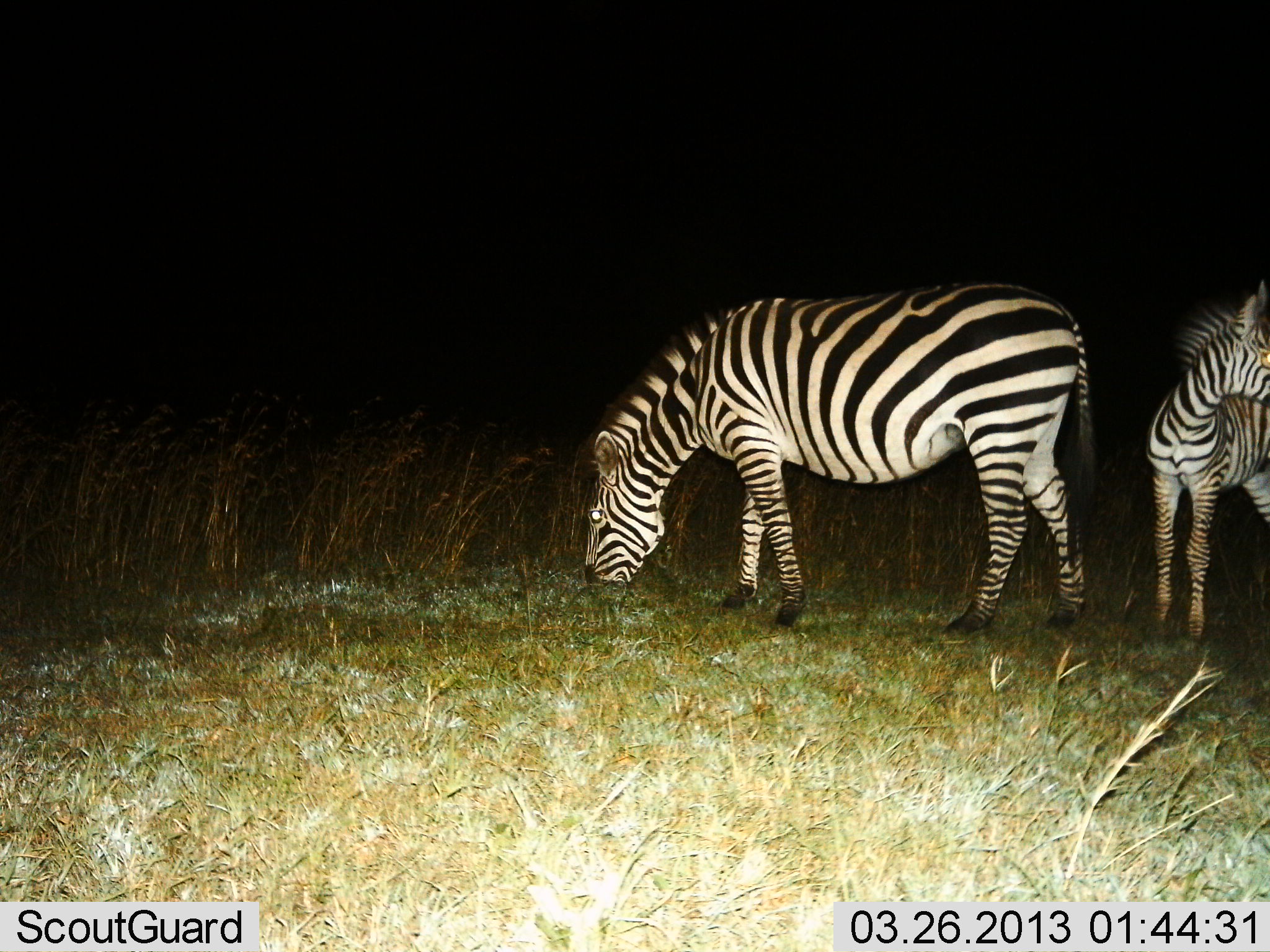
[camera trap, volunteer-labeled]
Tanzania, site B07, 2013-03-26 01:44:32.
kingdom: Animalia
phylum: Chordata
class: Mammalia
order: Perissodactyla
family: Equidae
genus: Equus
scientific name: Equus quagga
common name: plains zebra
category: zebra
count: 2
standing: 86%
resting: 0%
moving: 5%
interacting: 0%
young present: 57%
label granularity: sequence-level